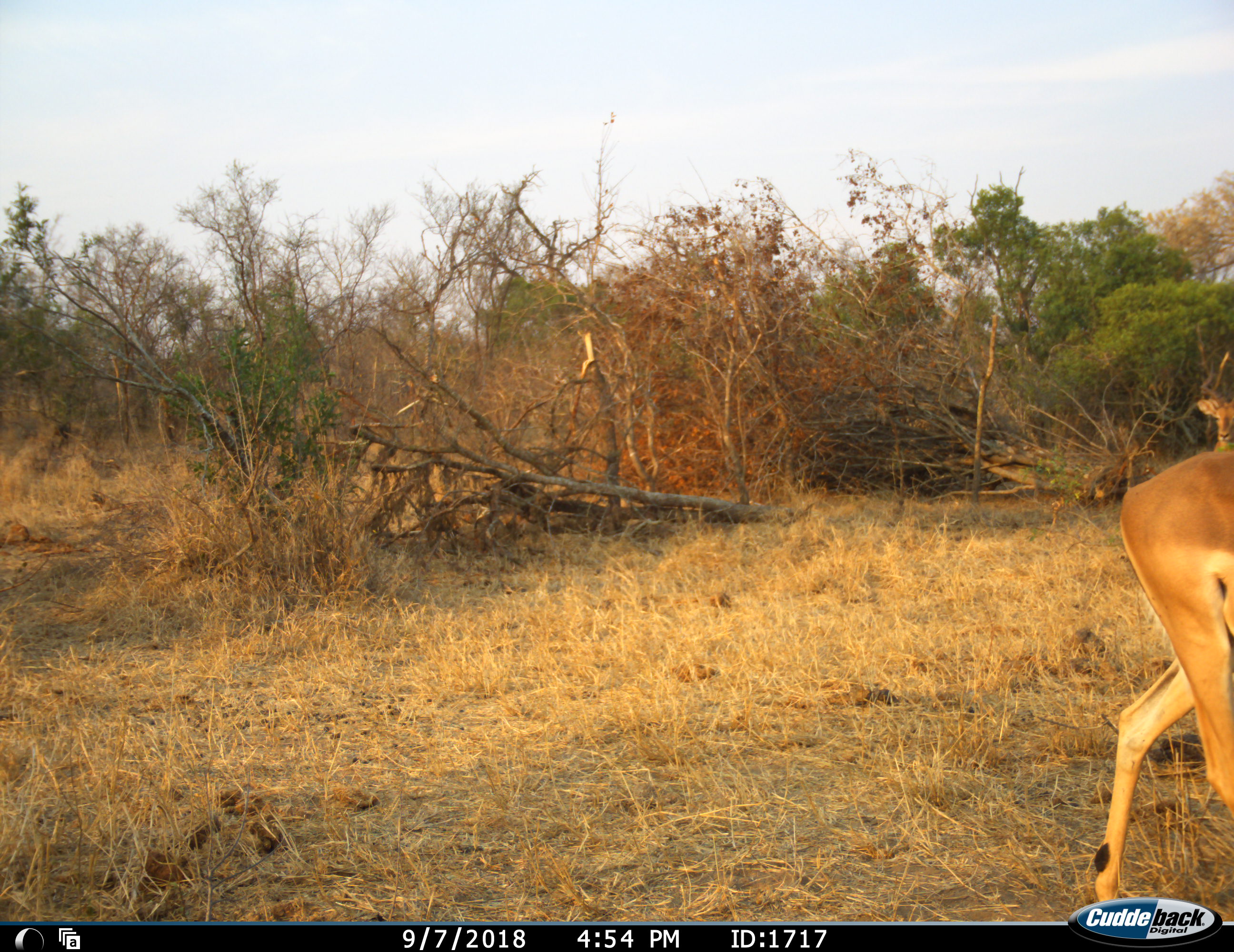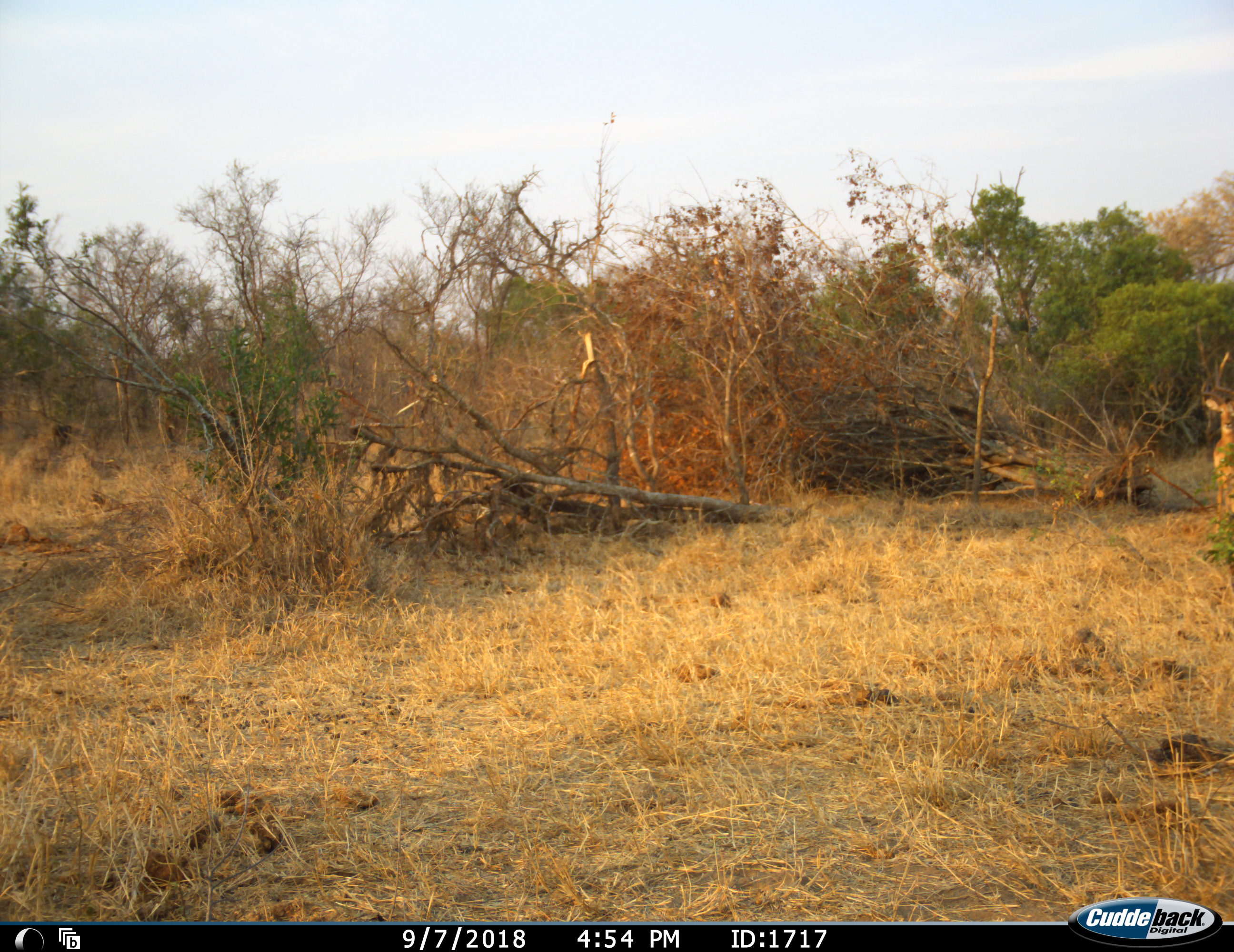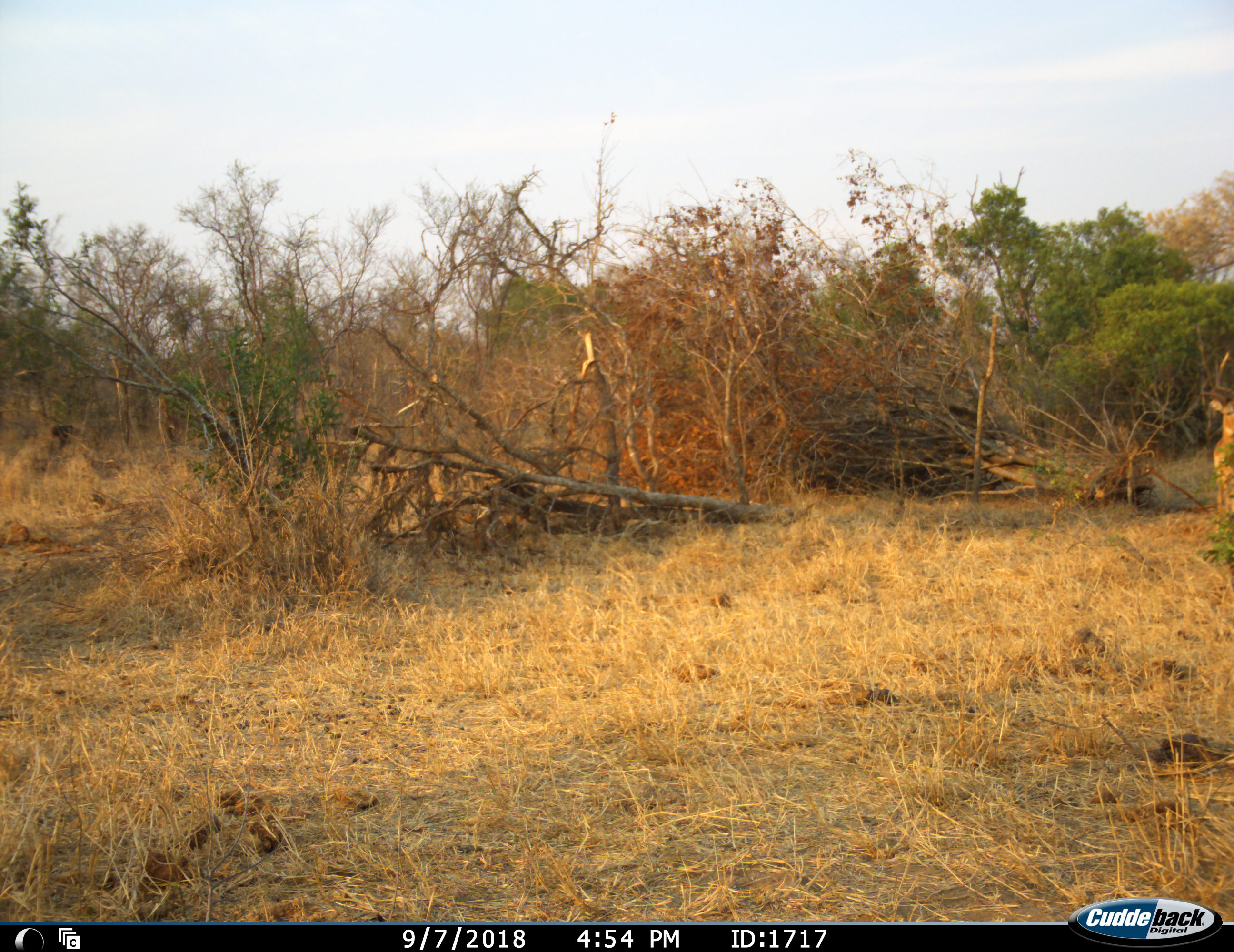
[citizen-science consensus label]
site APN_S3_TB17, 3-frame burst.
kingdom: Animalia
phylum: Chordata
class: Mammalia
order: Artiodactyla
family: Bovidae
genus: Aepyceros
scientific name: Aepyceros melampus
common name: impala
Impala (Aepyceros melampus), count 2. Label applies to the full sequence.